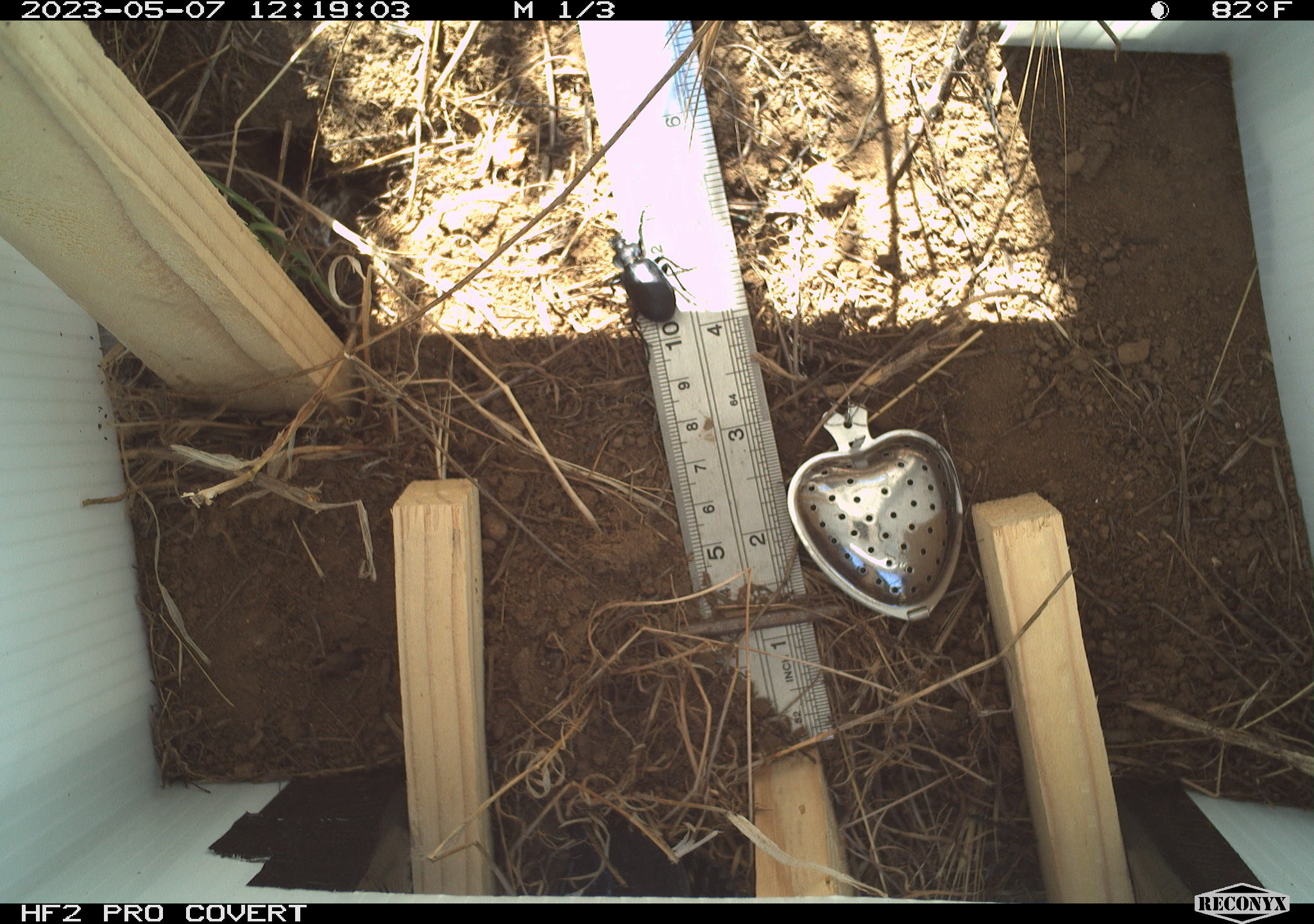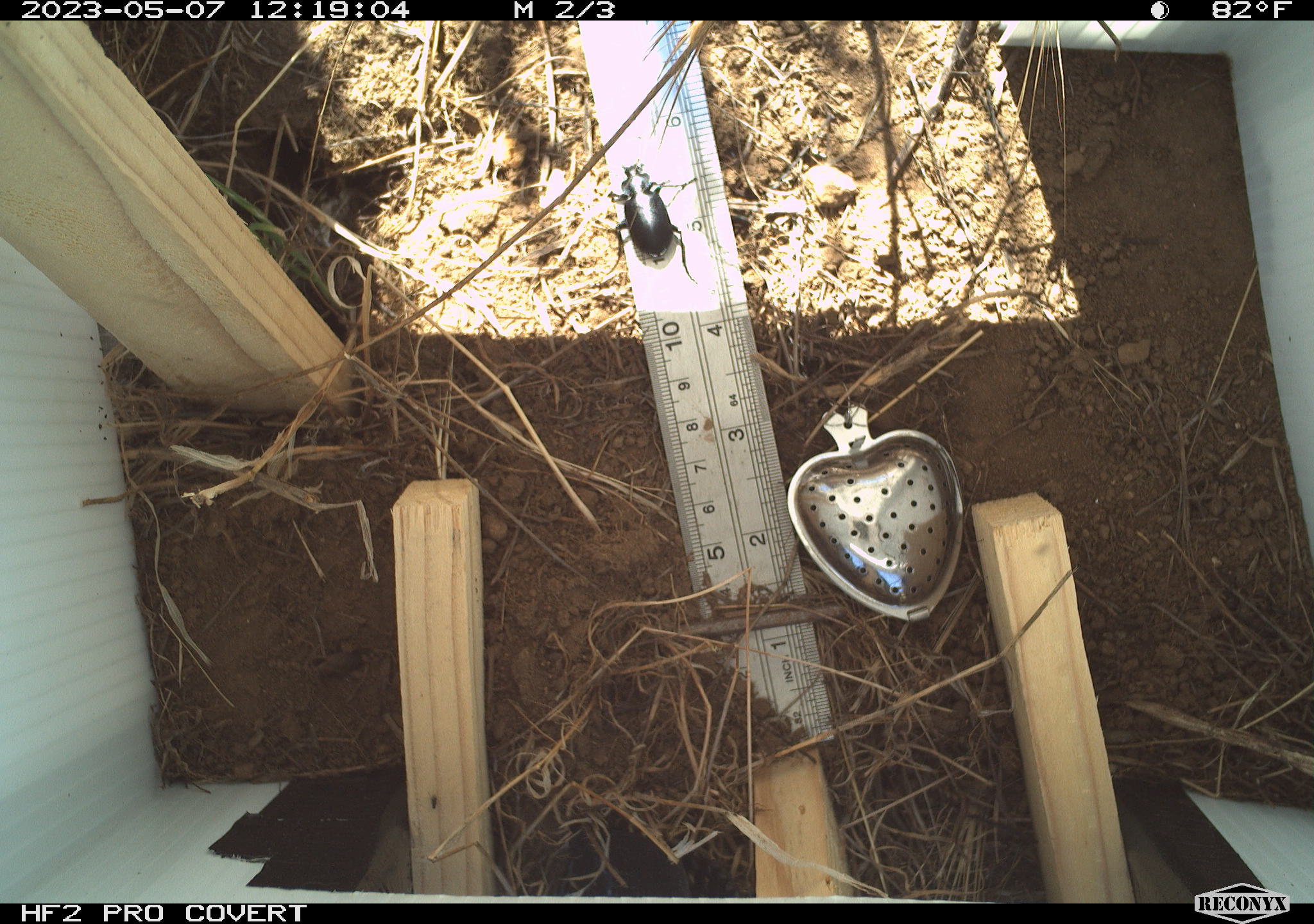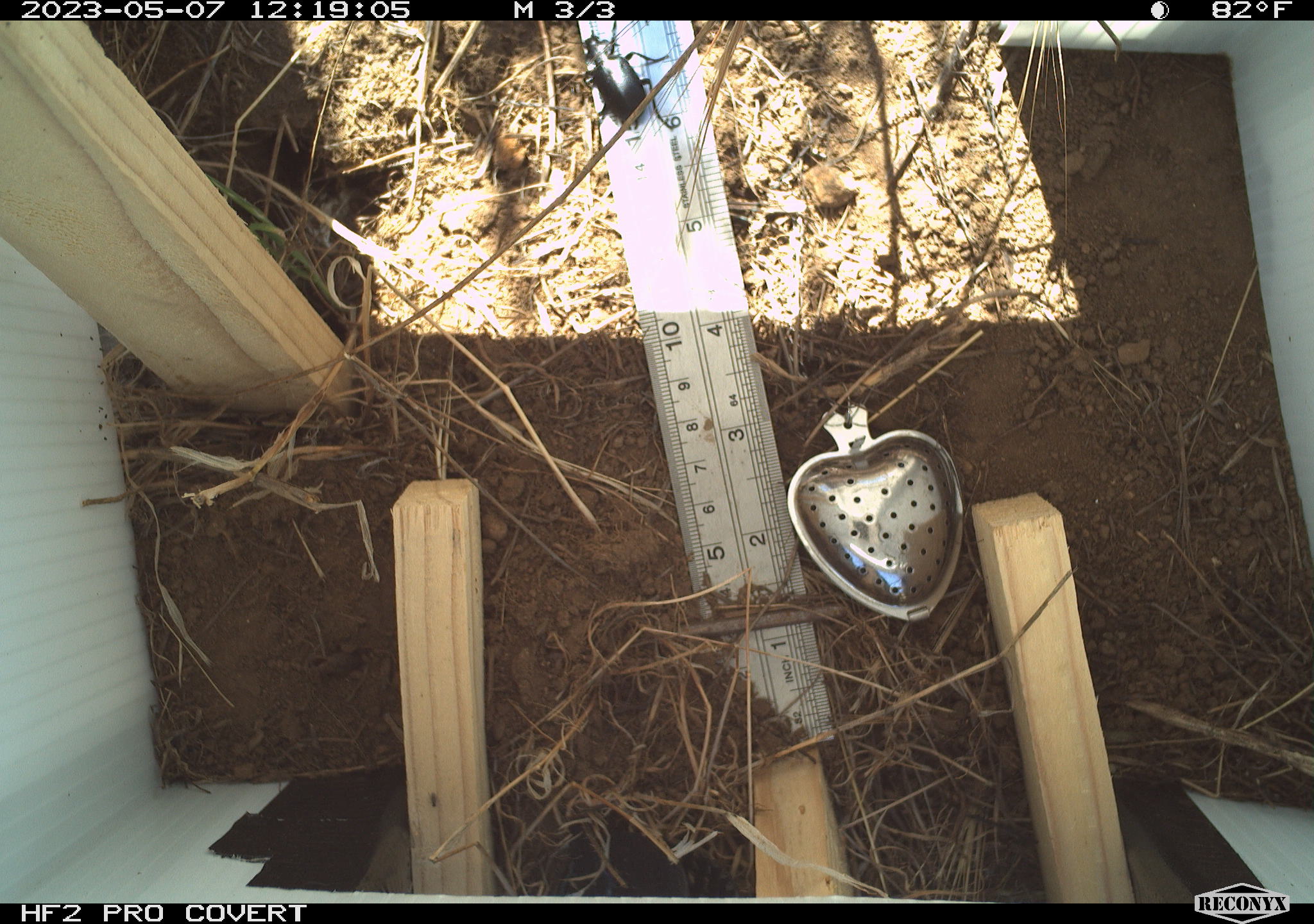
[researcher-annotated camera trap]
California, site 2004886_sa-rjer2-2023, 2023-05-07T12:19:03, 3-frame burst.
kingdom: Animalia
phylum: Arthropoda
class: Insecta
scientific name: Insecta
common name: insect